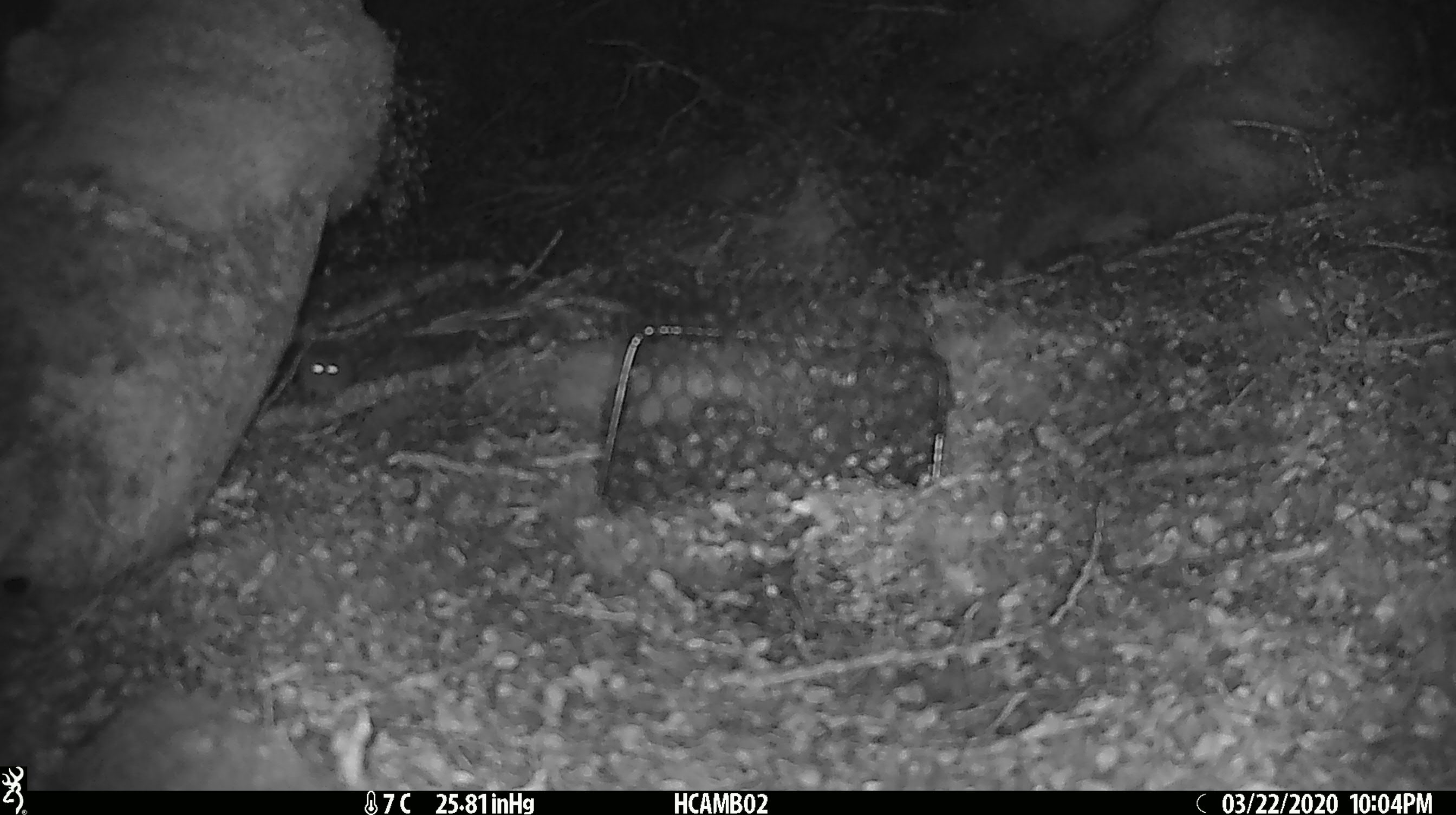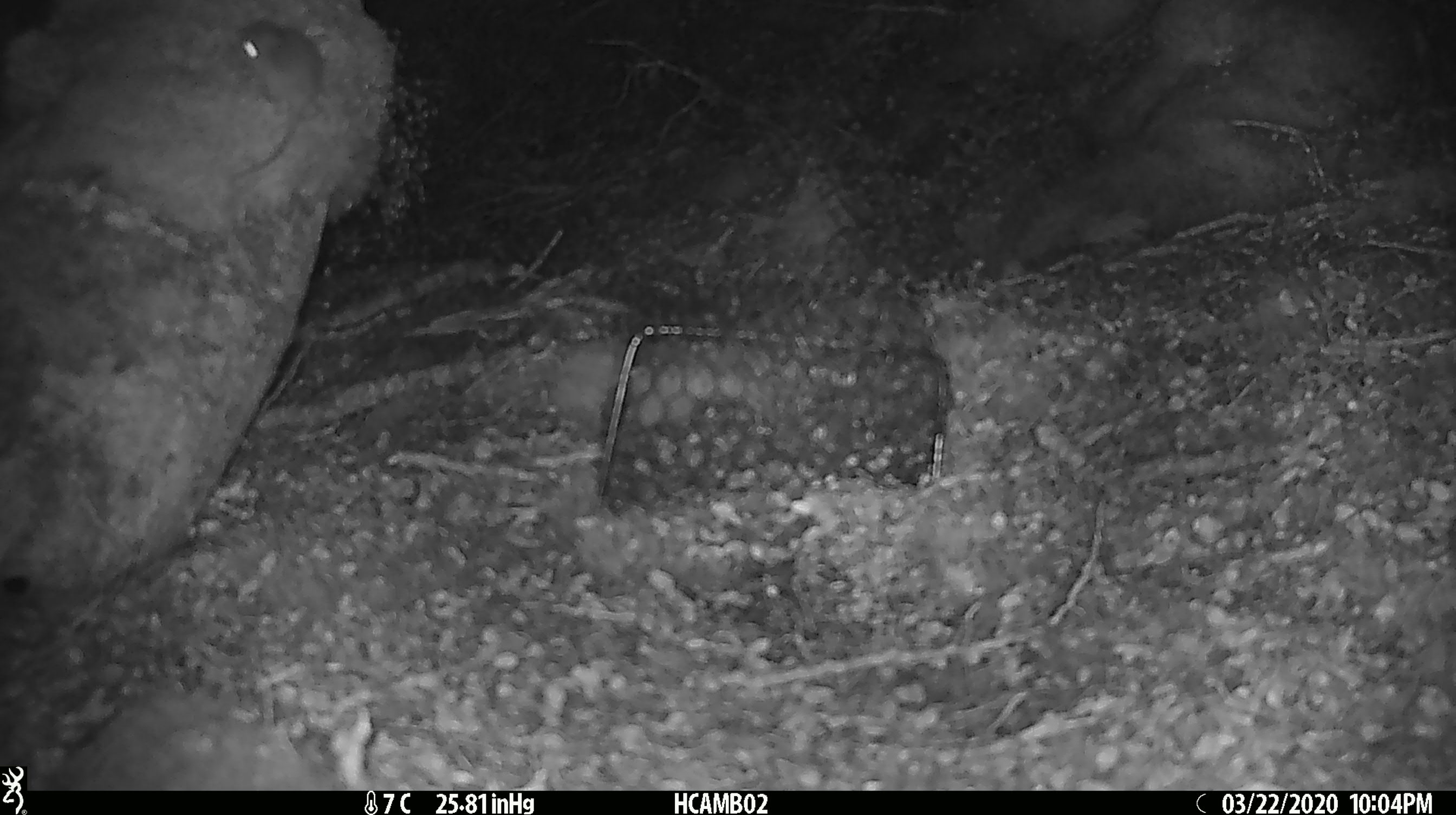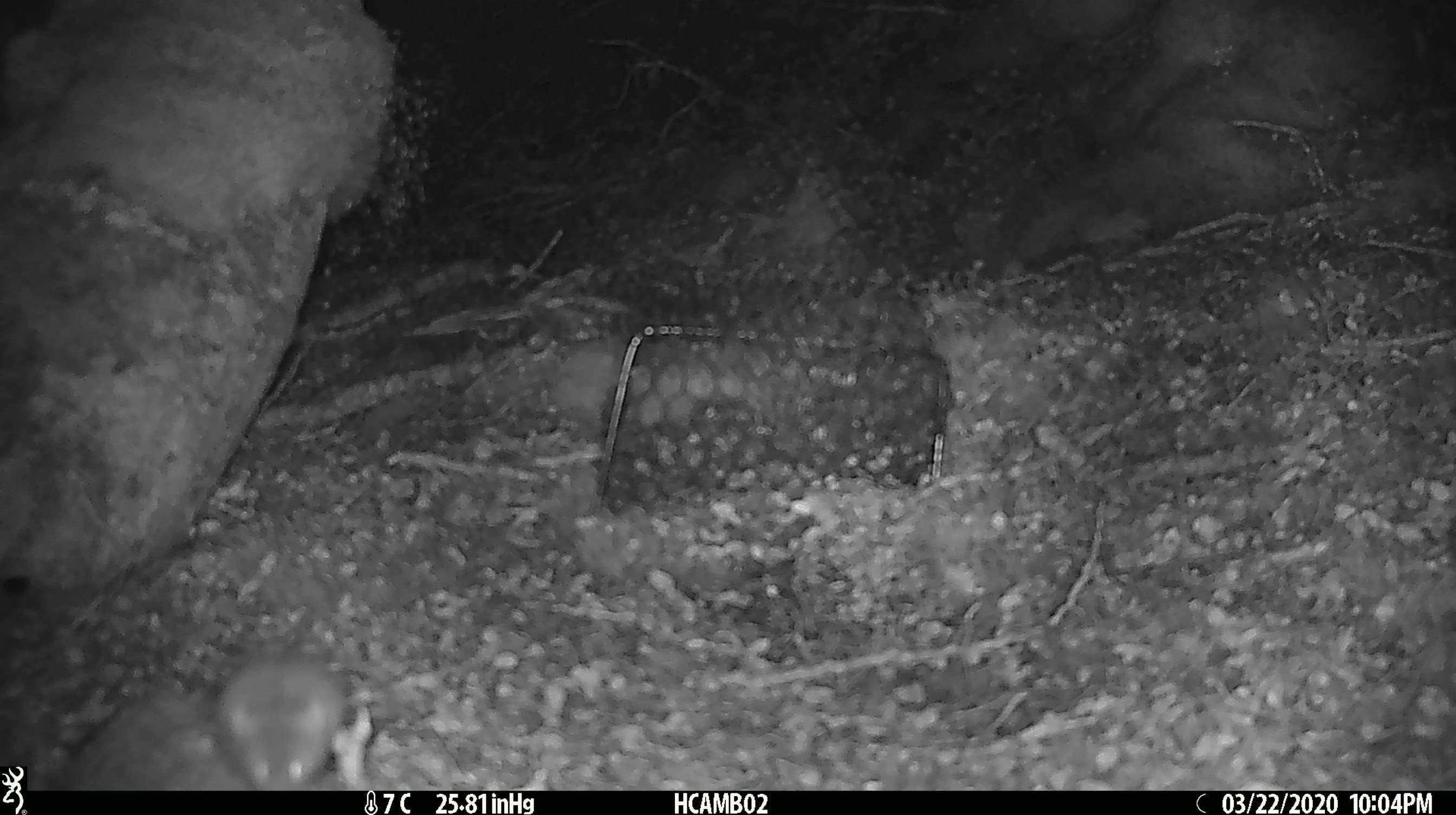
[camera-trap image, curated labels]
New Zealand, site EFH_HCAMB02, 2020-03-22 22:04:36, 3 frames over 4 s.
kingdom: Animalia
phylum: Chordata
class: Mammalia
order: Rodentia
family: Muridae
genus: Mus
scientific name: Mus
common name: mouse